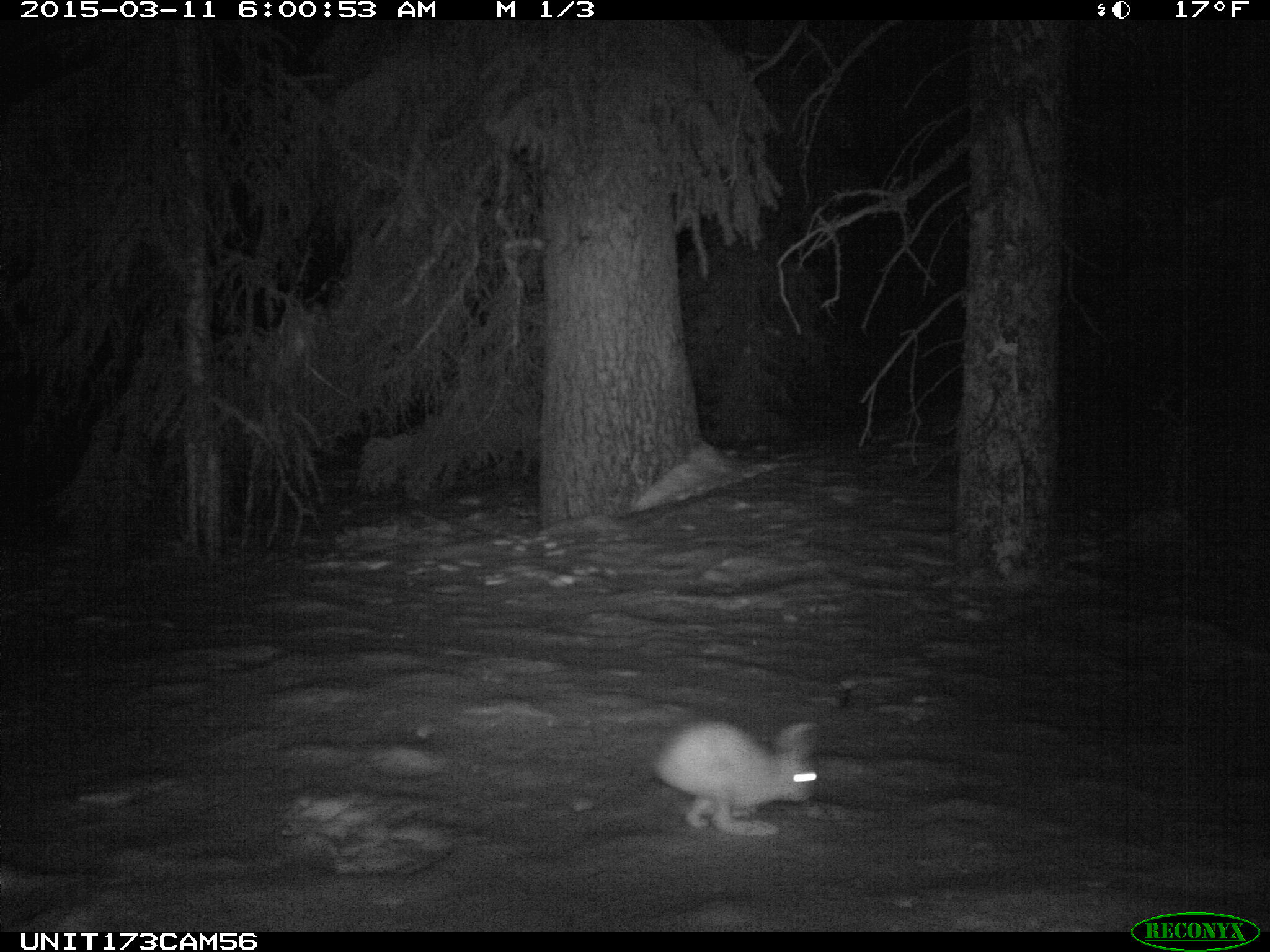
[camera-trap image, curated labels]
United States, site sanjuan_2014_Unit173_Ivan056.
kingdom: Animalia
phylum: Chordata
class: Mammalia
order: Lagomorpha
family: Leporidae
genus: Lepus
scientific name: Lepus americanus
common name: snowshoe hare